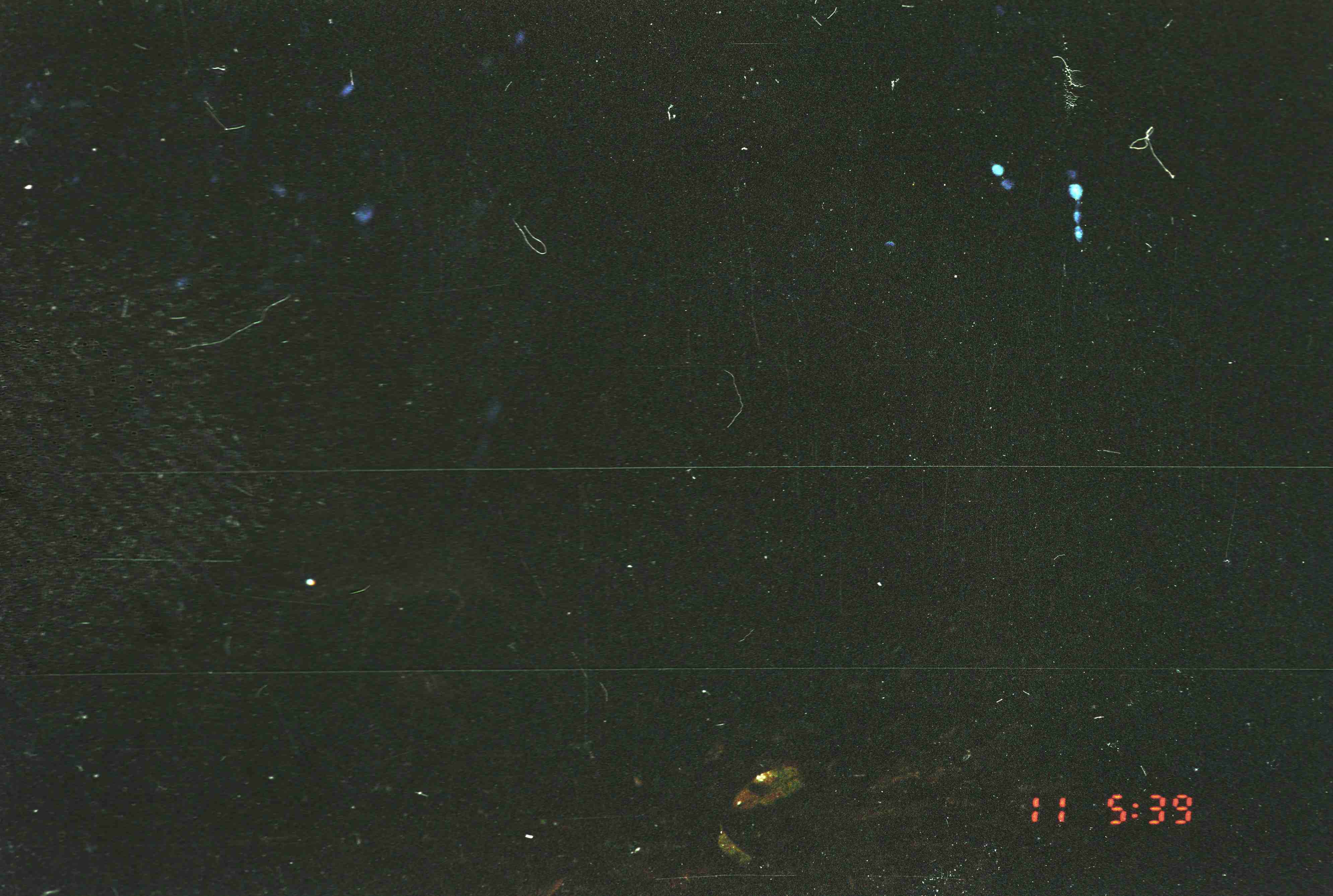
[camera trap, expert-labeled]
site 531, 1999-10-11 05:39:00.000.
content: unidentified animal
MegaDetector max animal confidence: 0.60